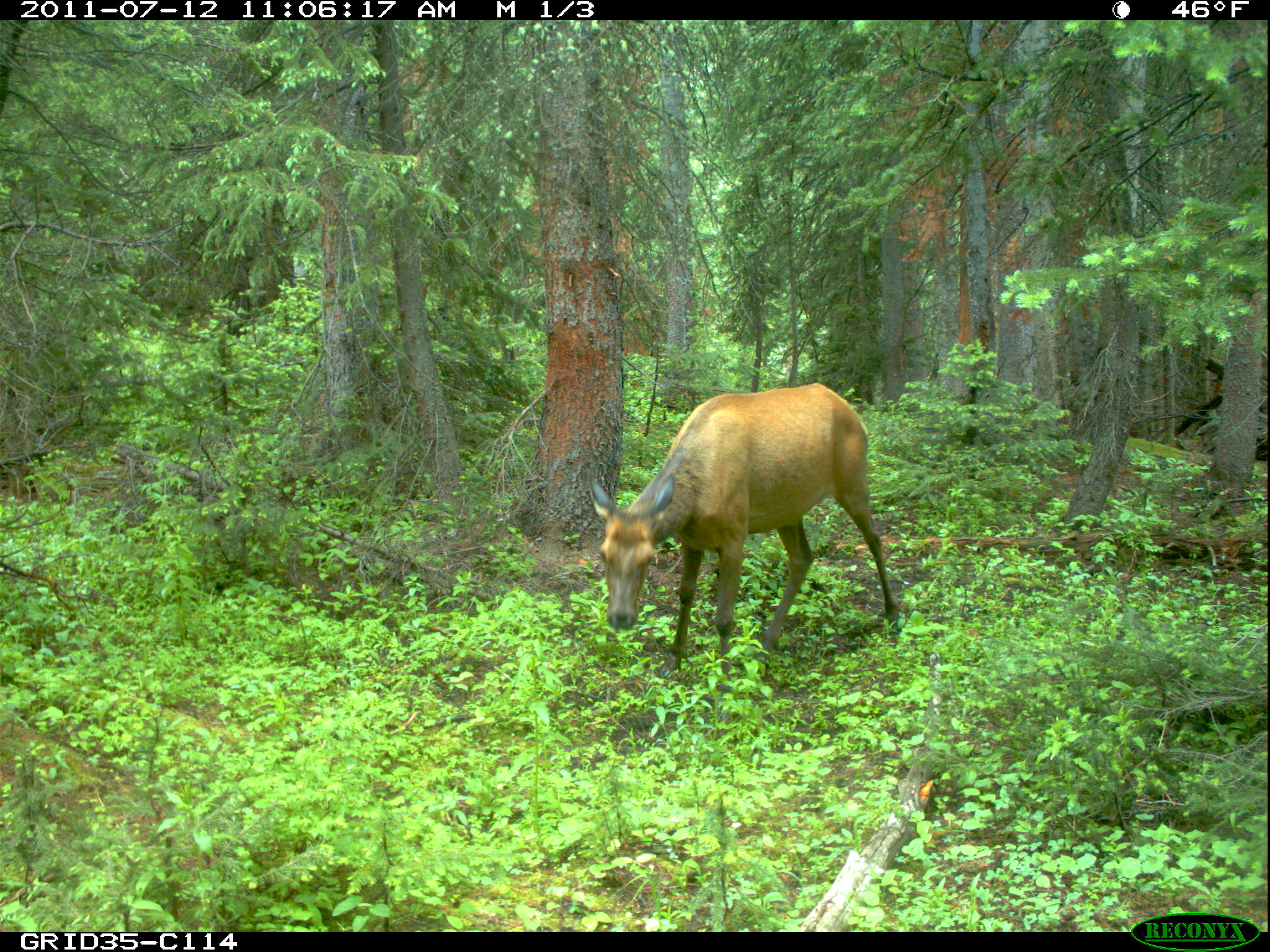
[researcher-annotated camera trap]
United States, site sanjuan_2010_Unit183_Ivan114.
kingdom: Animalia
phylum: Chordata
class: Mammalia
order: Artiodactyla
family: Cervidae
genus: Cervus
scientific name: Cervus elaphus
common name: red deer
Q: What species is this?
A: Cervus elaphus (red deer).